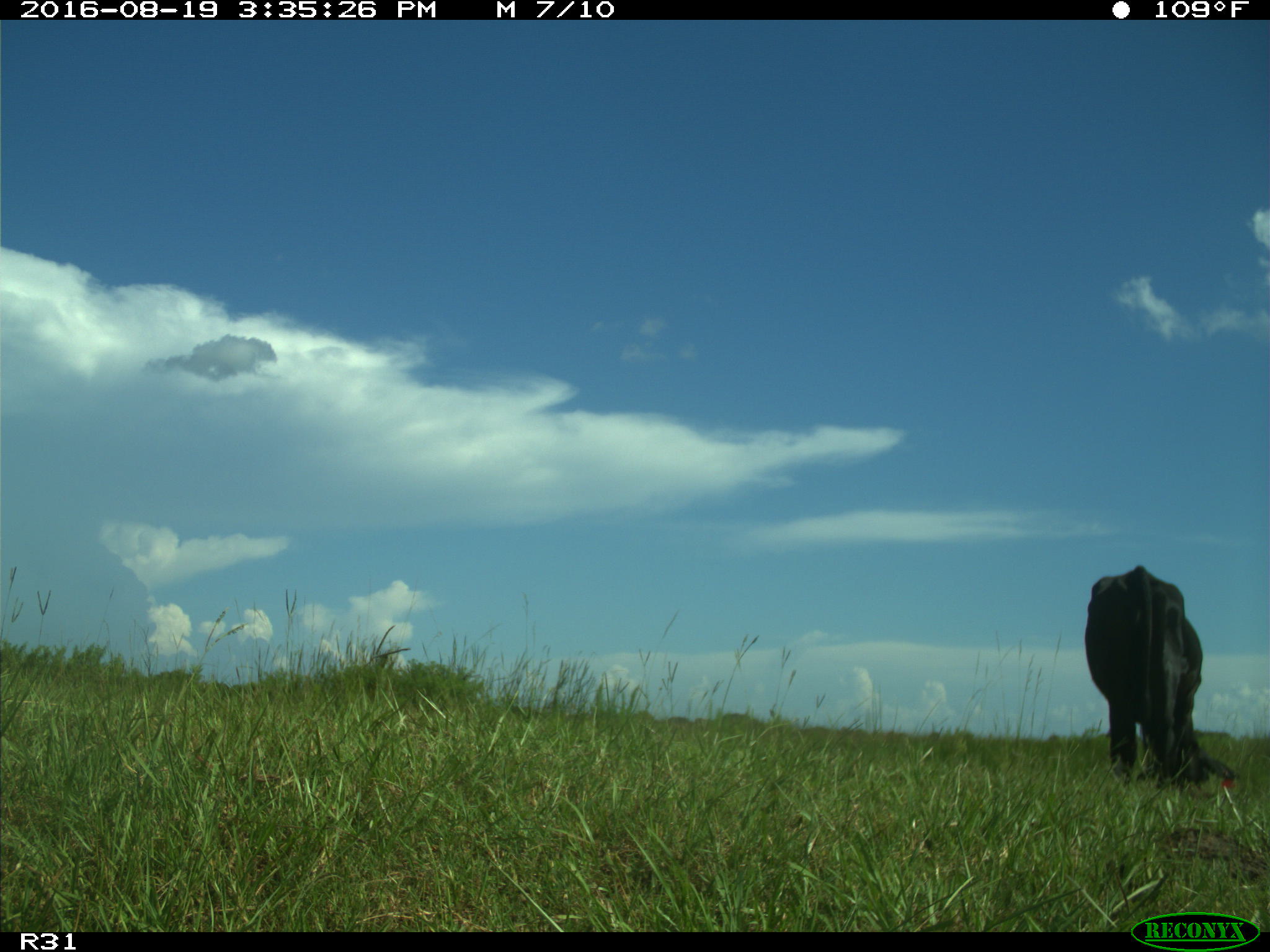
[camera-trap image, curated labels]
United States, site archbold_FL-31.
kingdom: Animalia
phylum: Chordata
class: Mammalia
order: Artiodactyla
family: Bovidae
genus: Bos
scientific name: Bos taurus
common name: domestic cow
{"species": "Bos taurus (domestic cow)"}